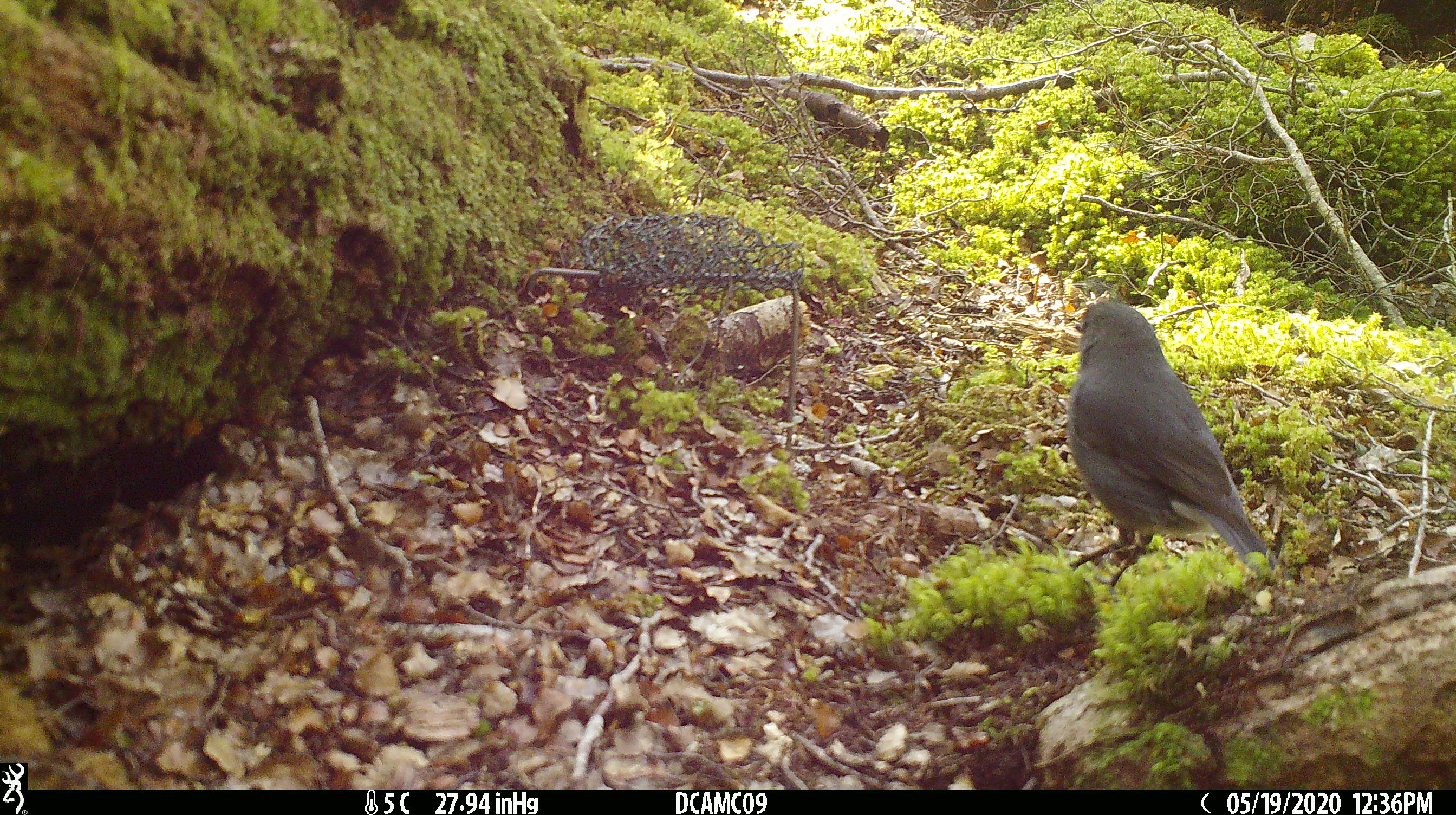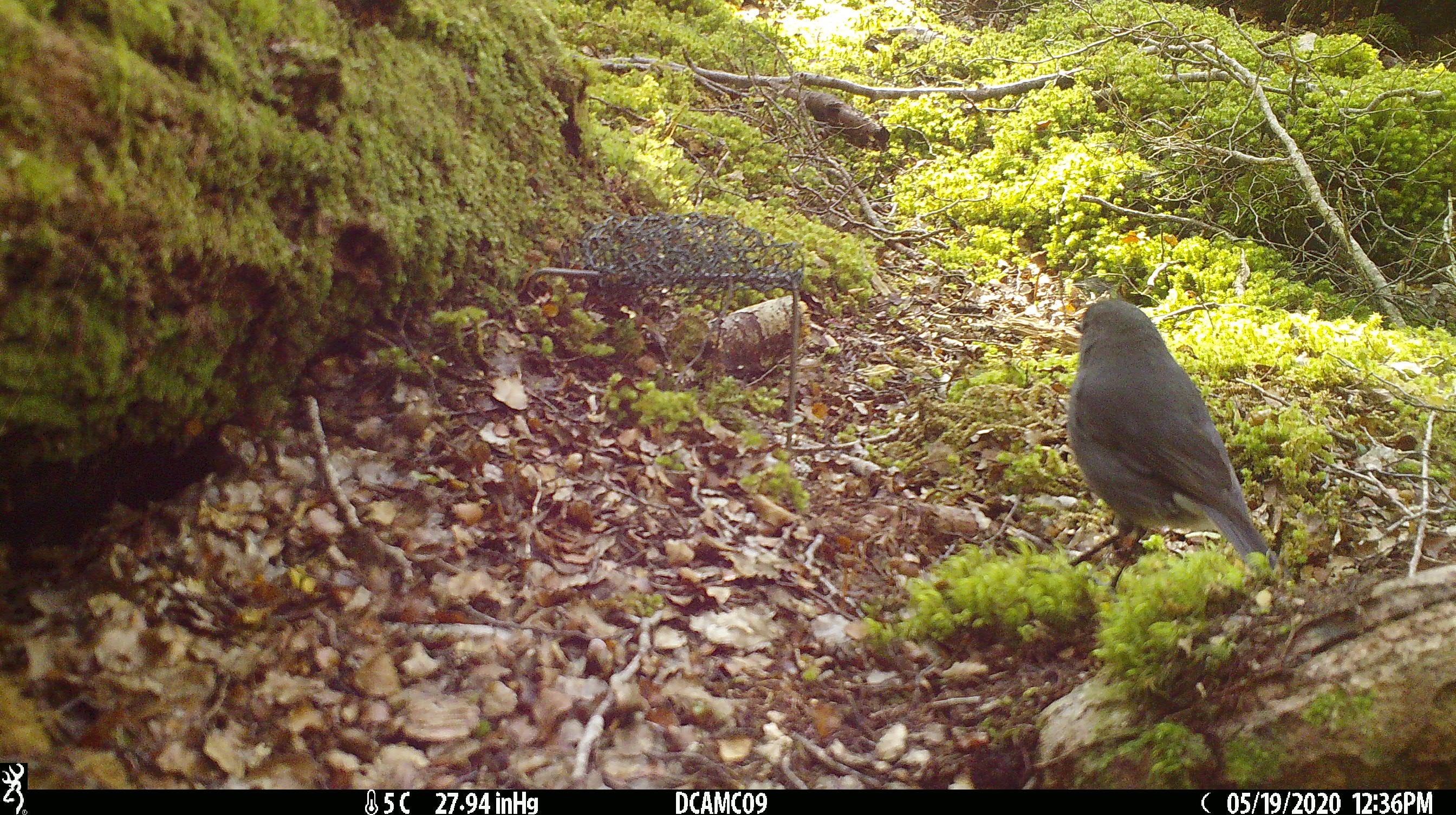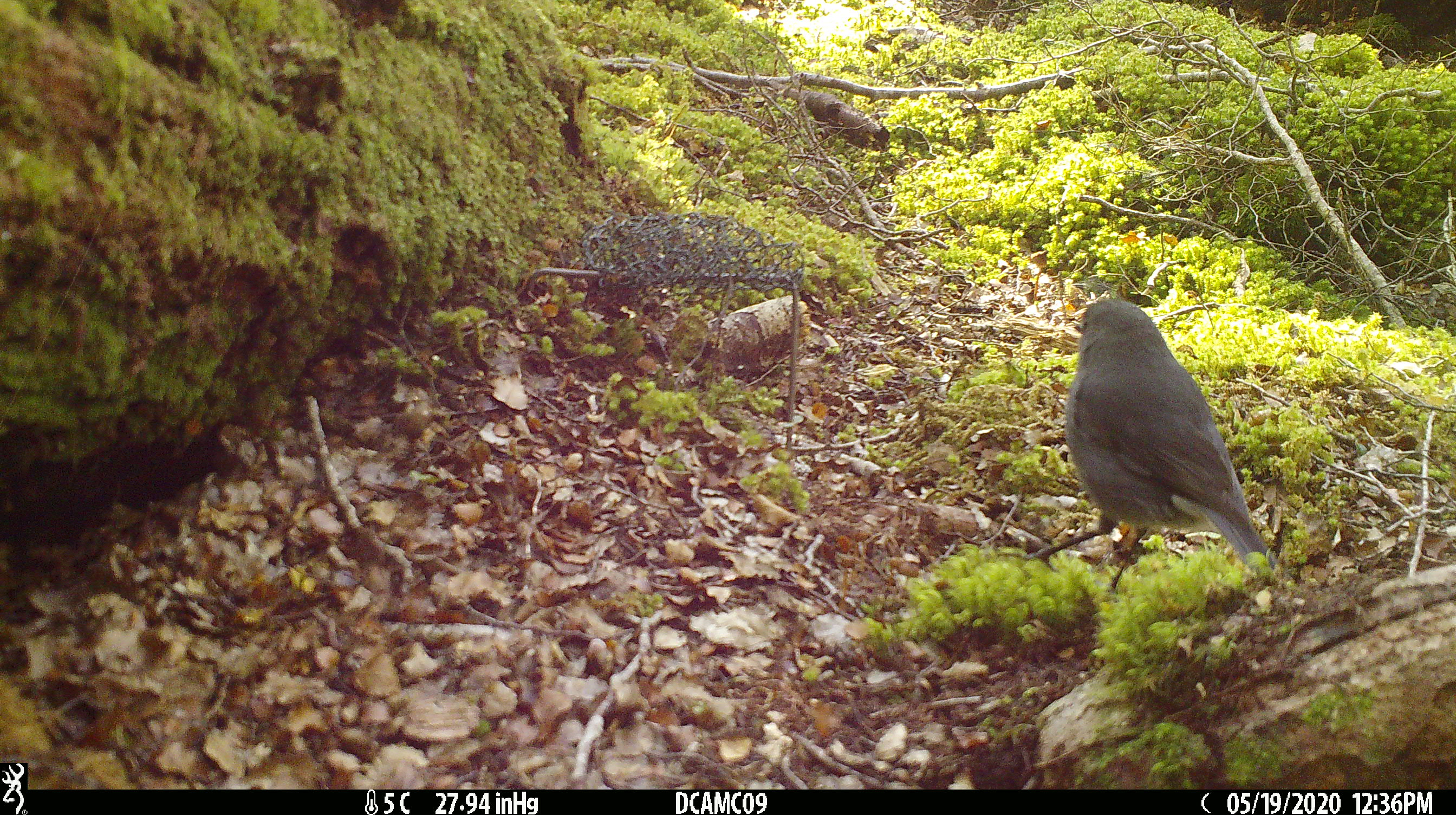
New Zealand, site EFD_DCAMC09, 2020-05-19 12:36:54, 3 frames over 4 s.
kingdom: Animalia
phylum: Chordata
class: Aves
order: Passeriformes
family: Petroicidae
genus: Petroica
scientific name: Petroica australis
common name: new zealand robin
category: robin